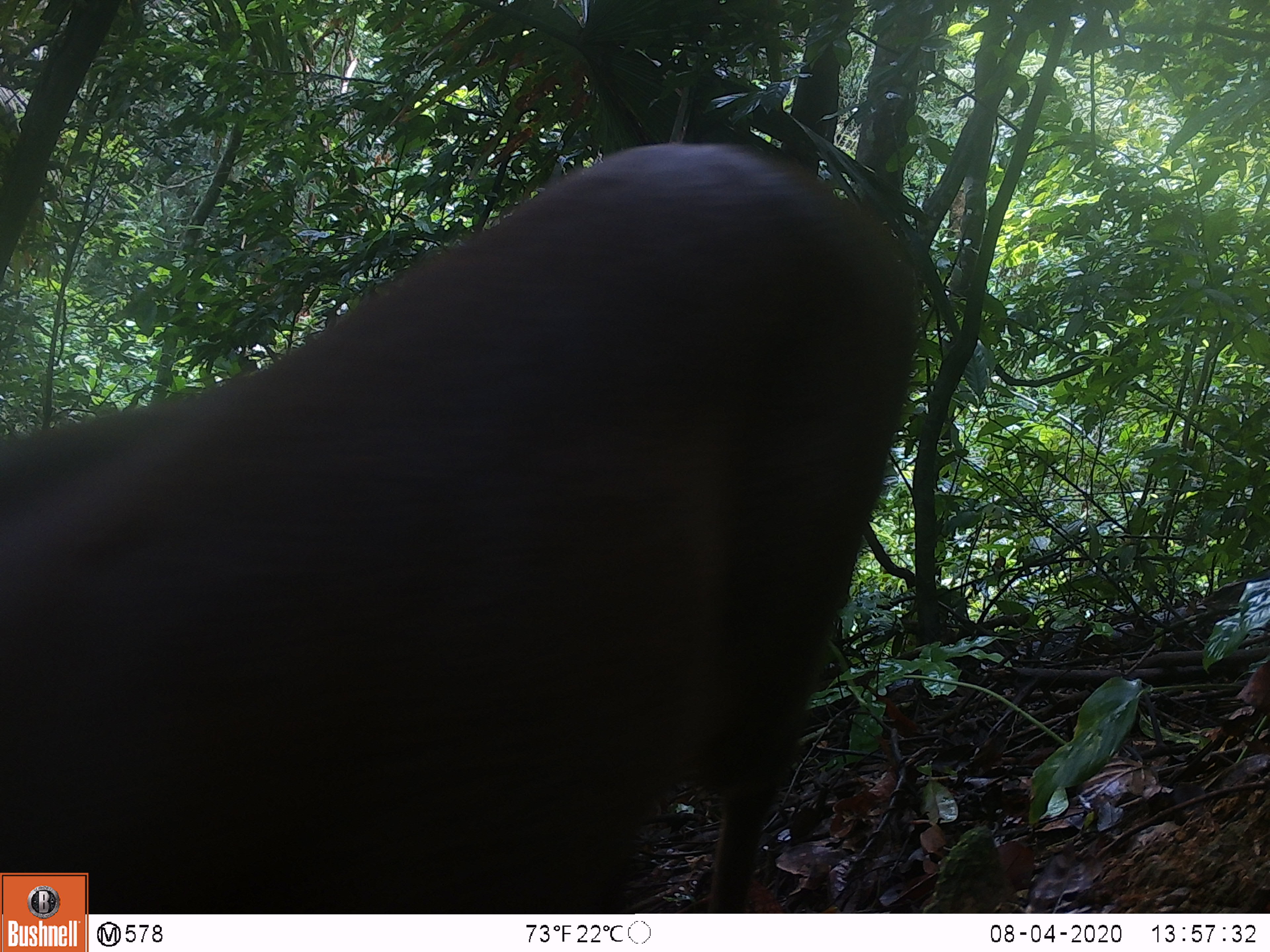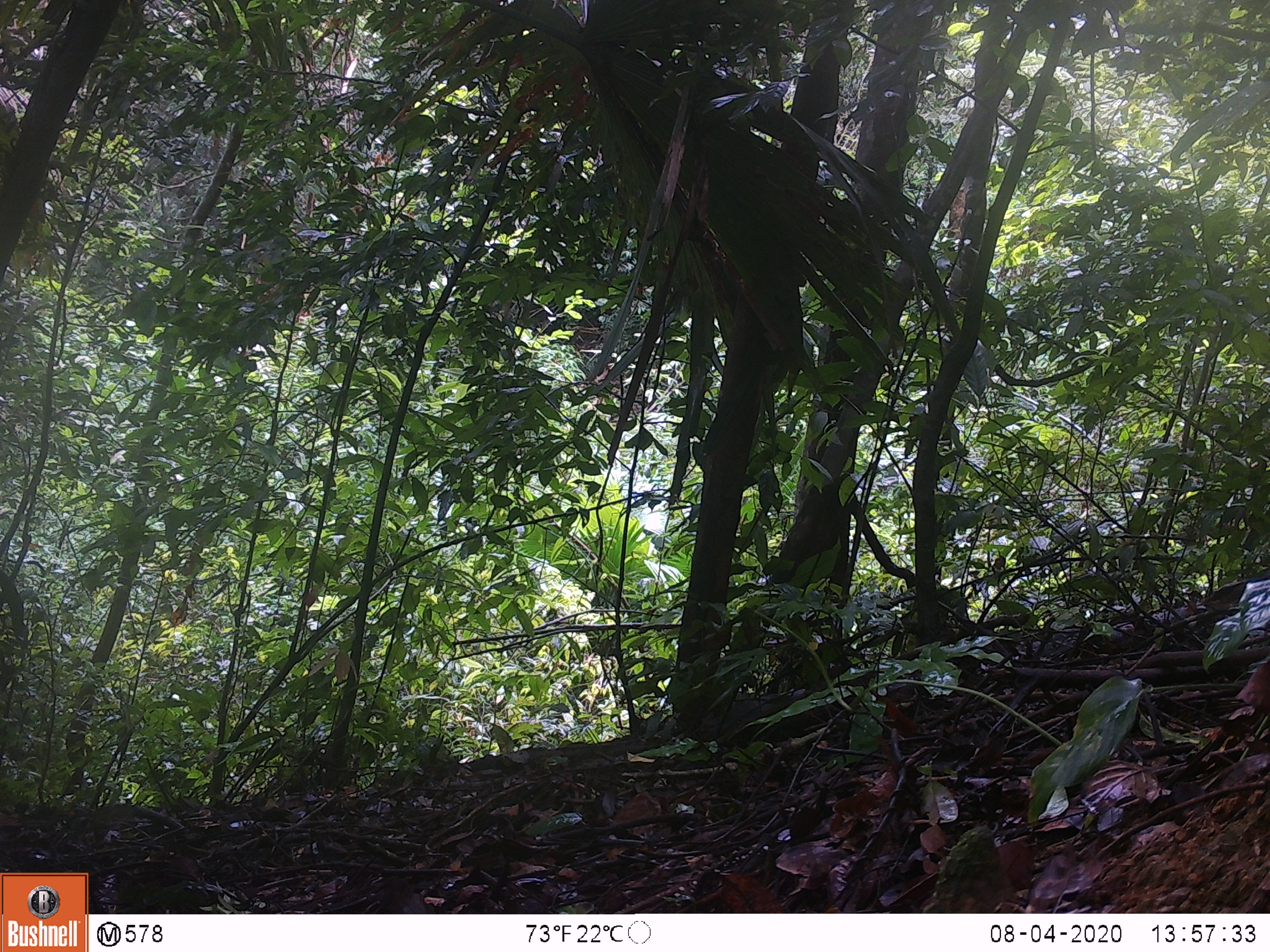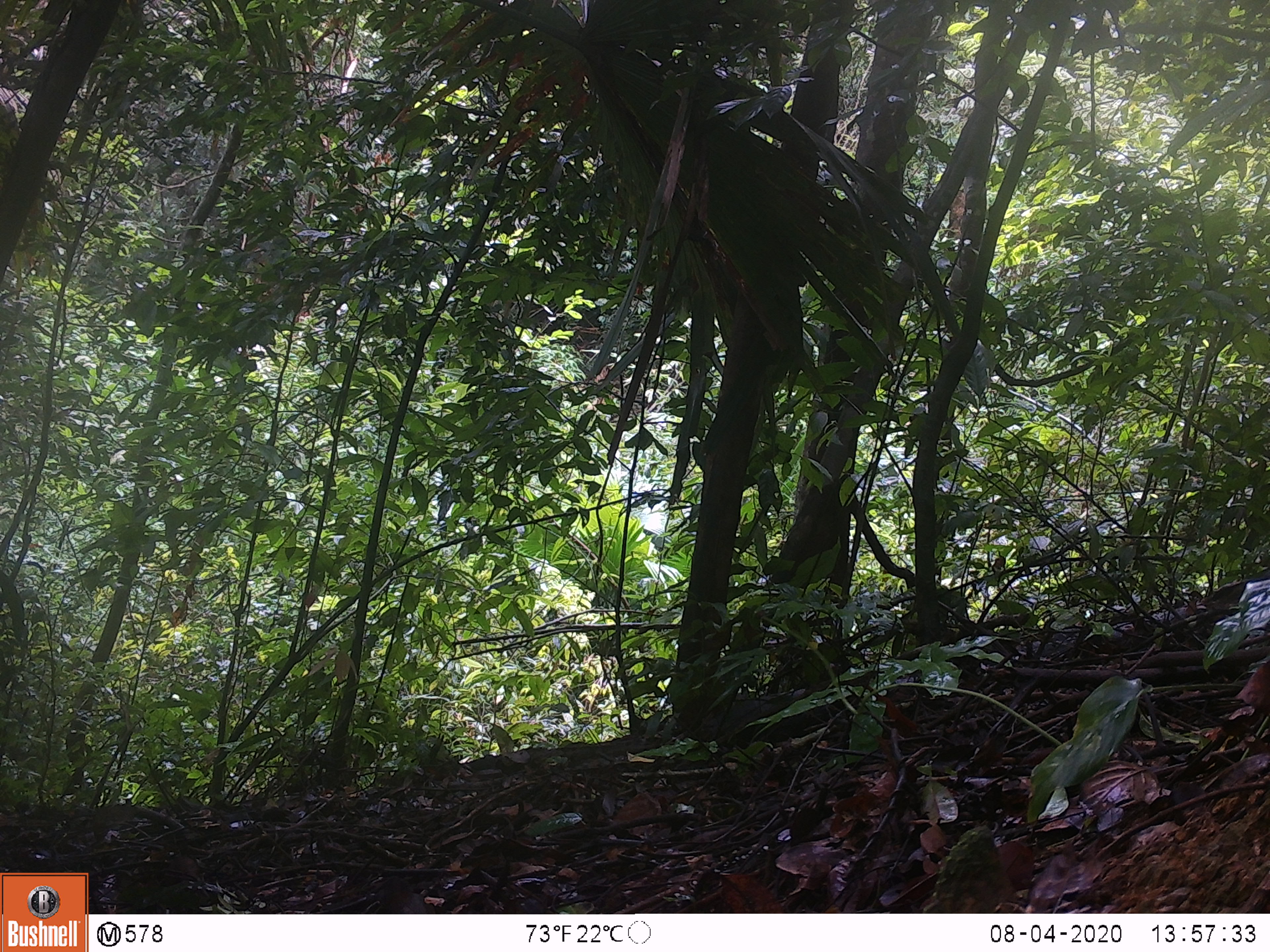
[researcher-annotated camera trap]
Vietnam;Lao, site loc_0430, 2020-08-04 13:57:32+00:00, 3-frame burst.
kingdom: Animalia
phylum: Chordata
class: Mammalia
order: Artiodactyla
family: Cervidae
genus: Muntiacus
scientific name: Muntiacus rooseveltorum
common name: roosevelt's muntjac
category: roosevelts muntjac group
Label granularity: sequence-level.